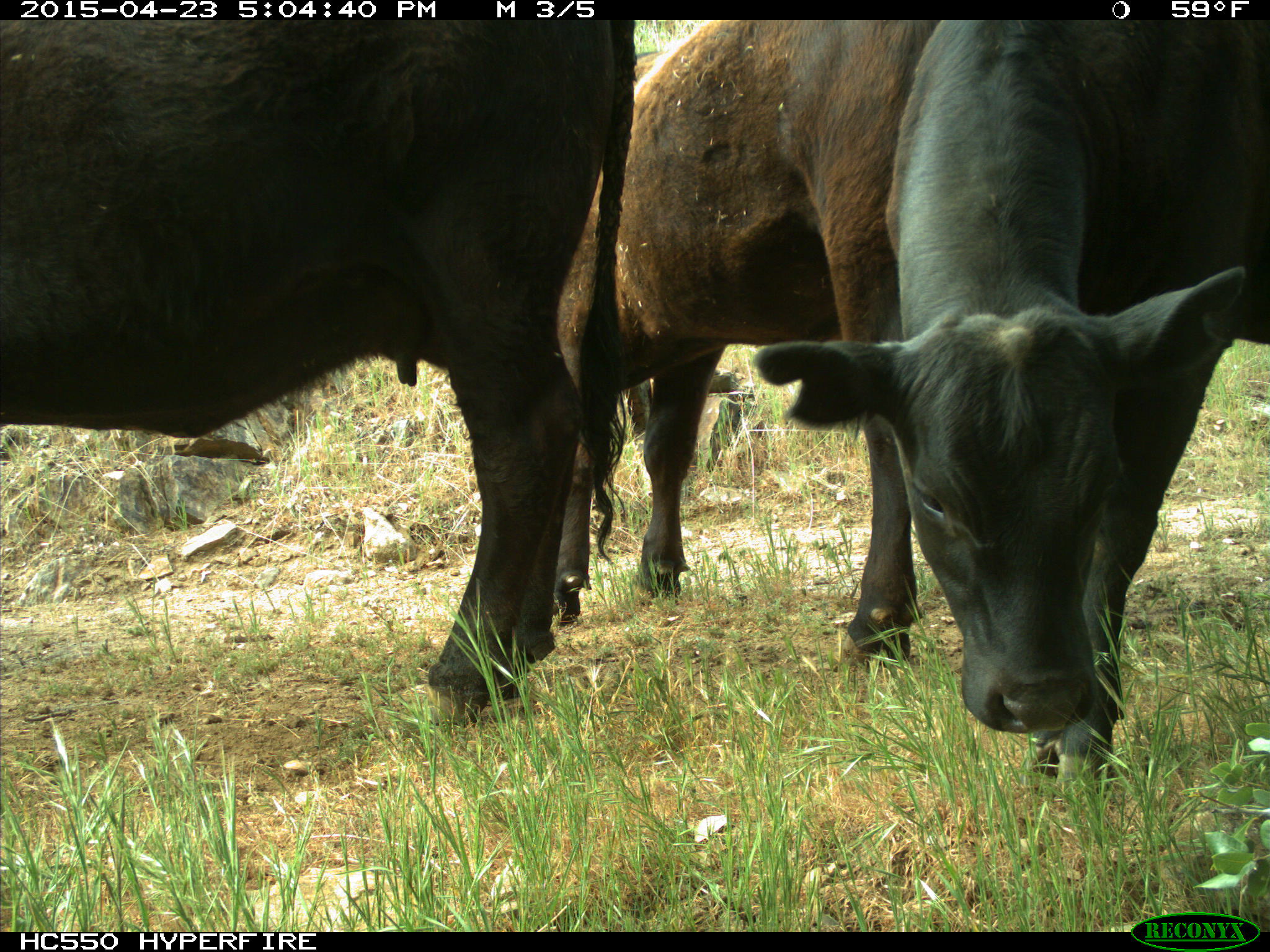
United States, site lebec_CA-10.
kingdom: Animalia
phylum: Chordata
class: Mammalia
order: Artiodactyla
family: Bovidae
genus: Bos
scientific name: Bos taurus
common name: domestic cow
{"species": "Bos taurus (domestic cow)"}